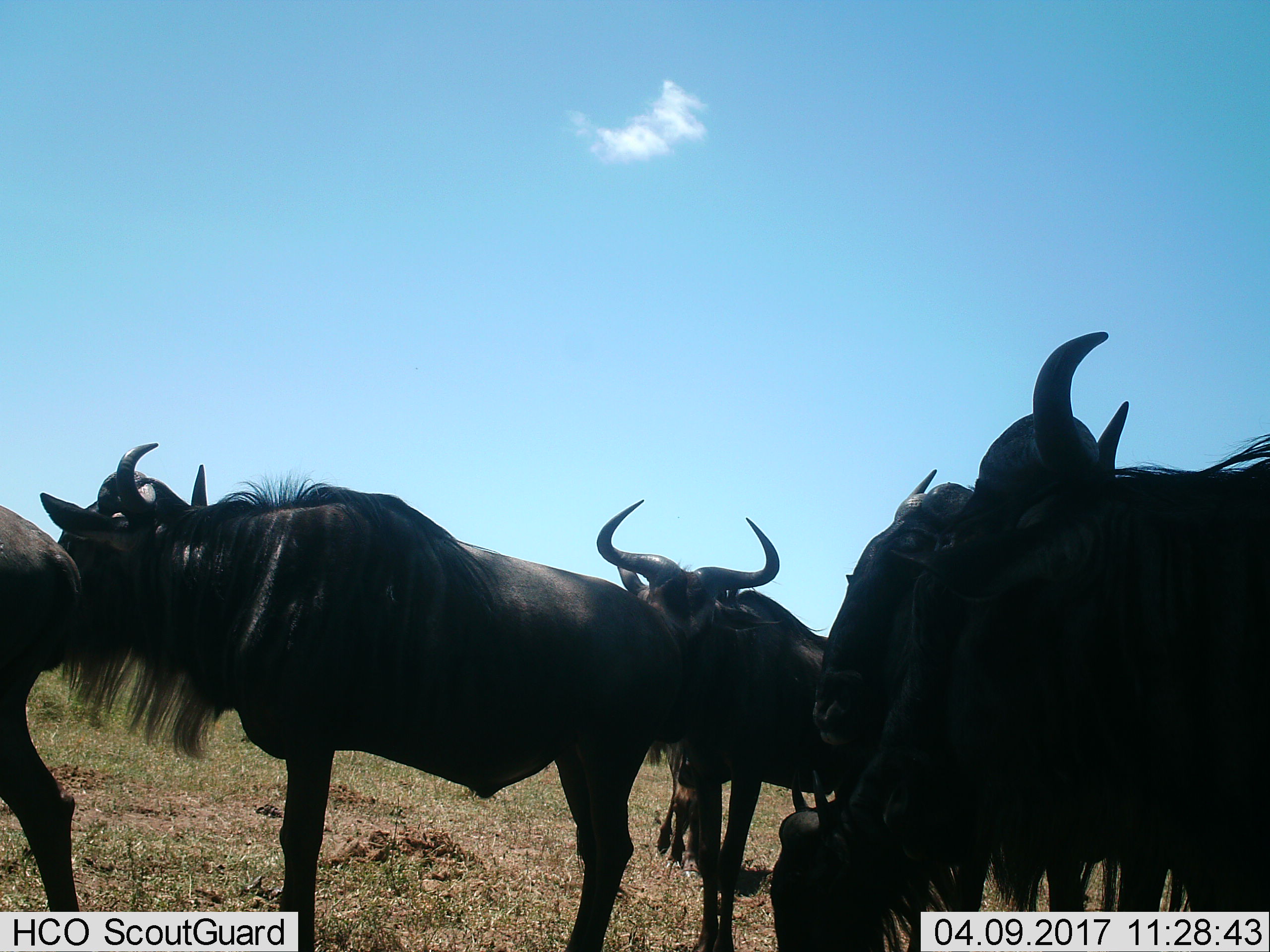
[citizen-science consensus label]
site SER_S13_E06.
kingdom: Animalia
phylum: Chordata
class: Mammalia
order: Artiodactyla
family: Bovidae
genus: Connochaetes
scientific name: Connochaetes taurinus taurinus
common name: blue wildebeest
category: wildebeestblue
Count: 6.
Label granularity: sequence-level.